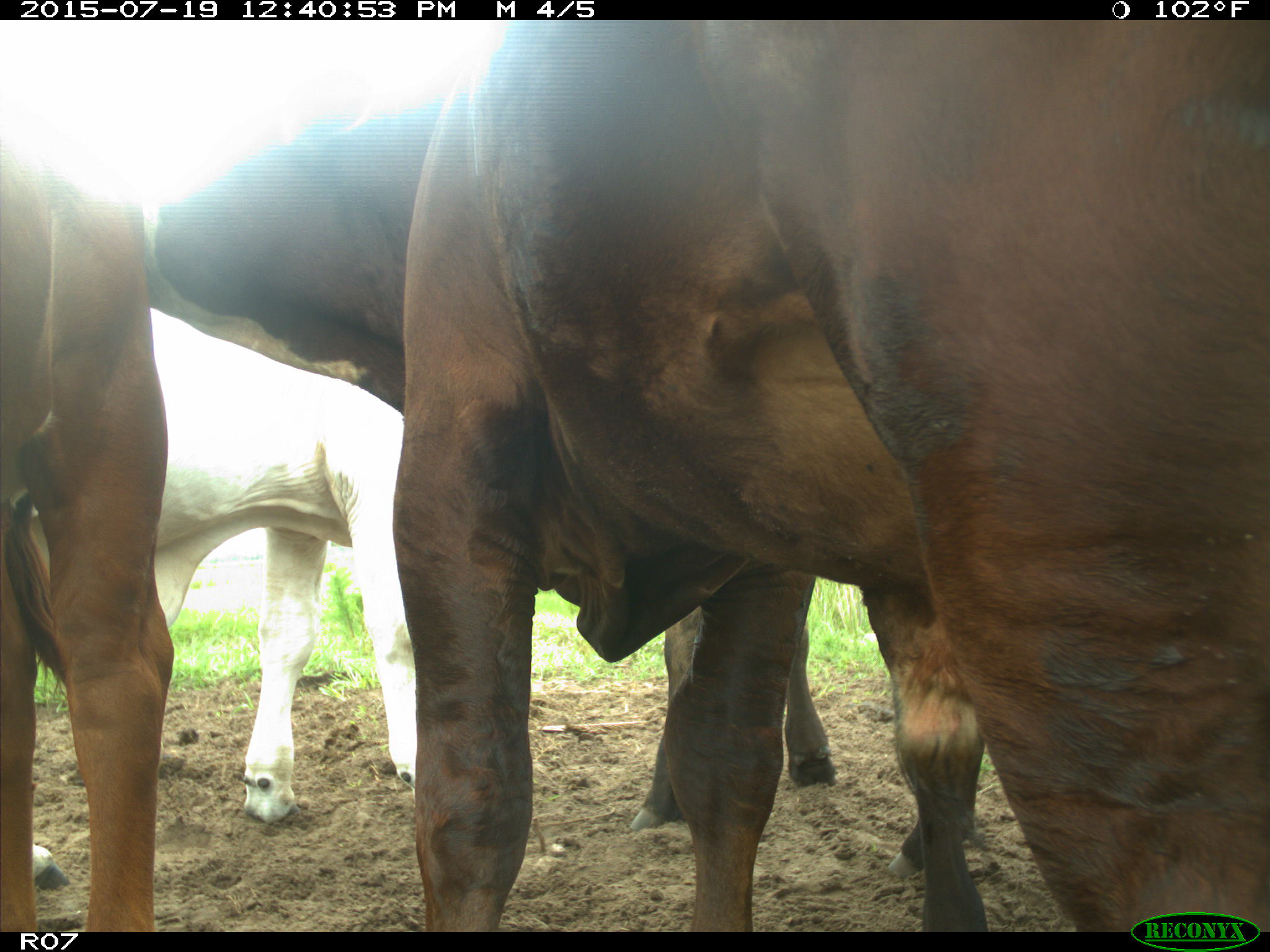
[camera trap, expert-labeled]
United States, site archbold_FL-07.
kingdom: Animalia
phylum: Chordata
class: Mammalia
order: Artiodactyla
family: Bovidae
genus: Bos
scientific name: Bos taurus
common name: domestic cow